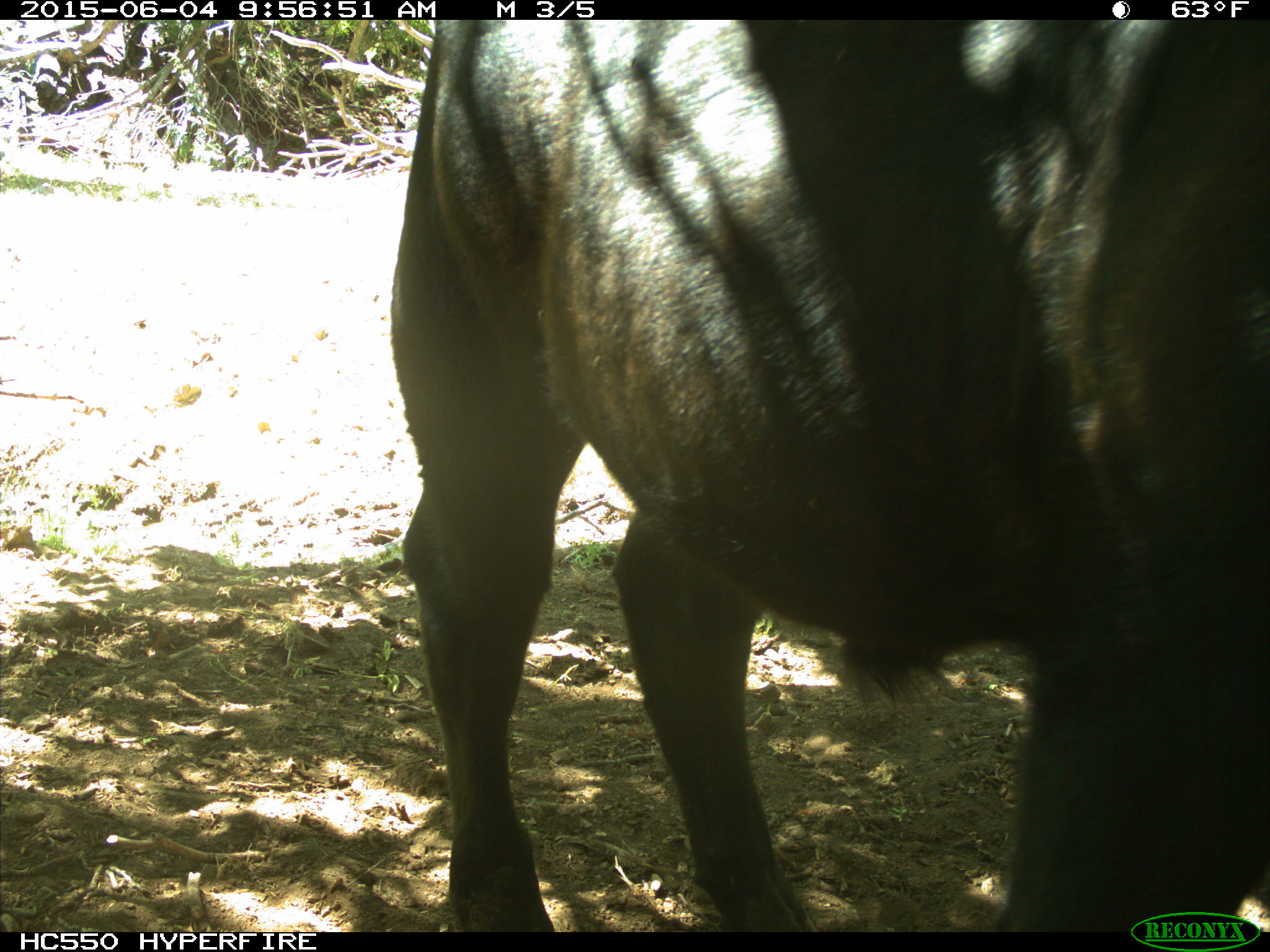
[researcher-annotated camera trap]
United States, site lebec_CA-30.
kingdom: Animalia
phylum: Chordata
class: Mammalia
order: Artiodactyla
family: Bovidae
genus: Bos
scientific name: Bos taurus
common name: domestic cow